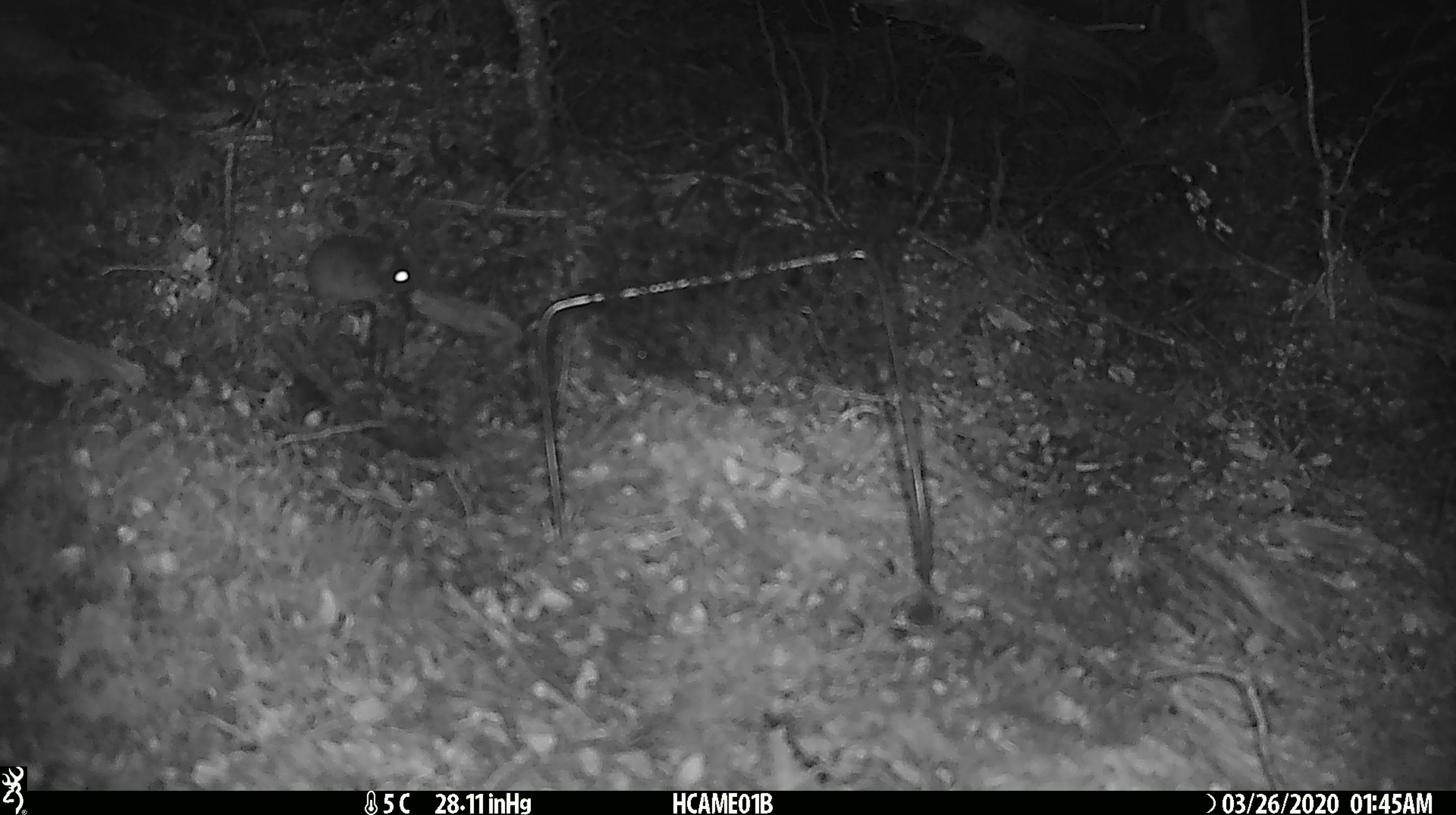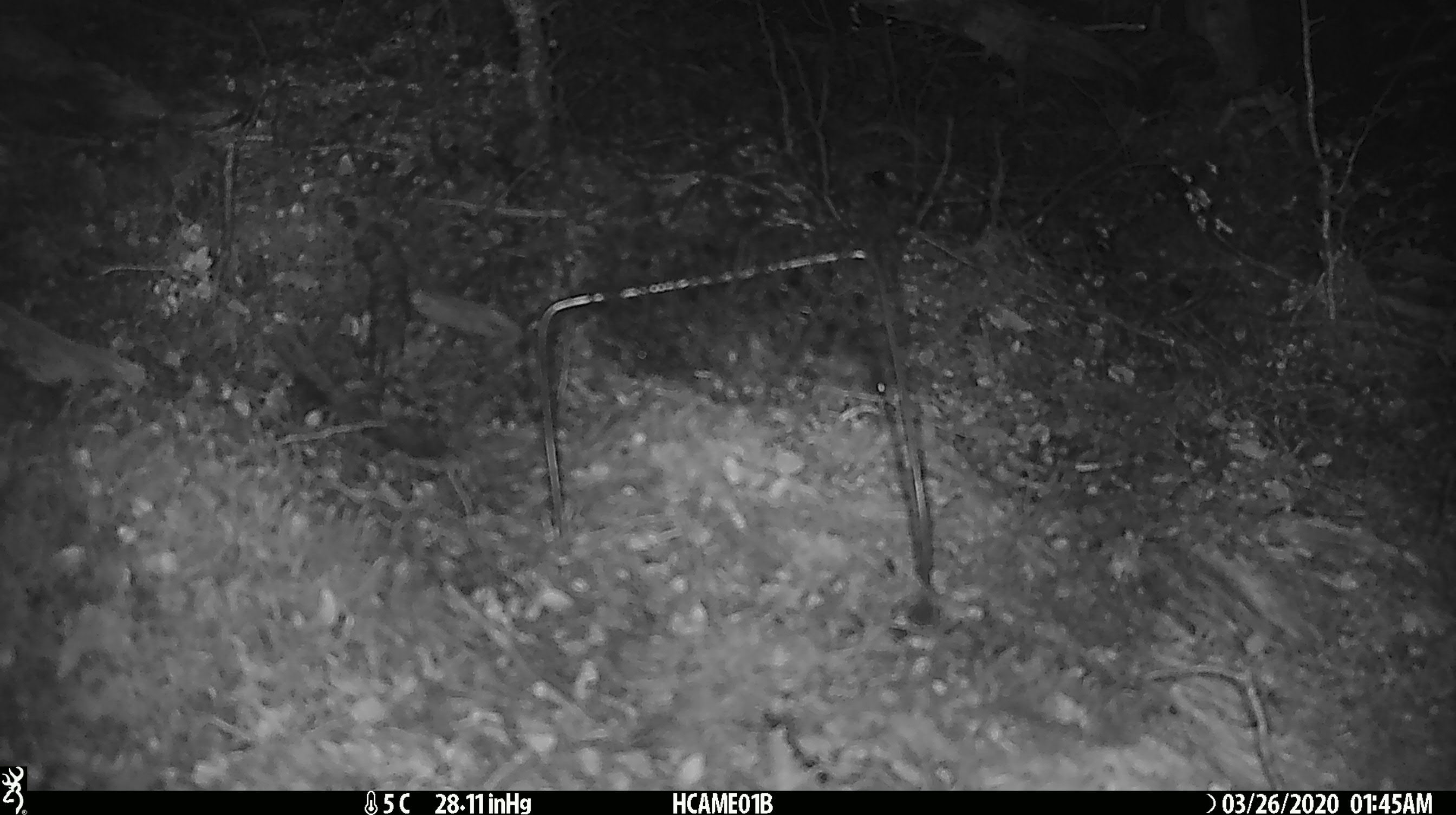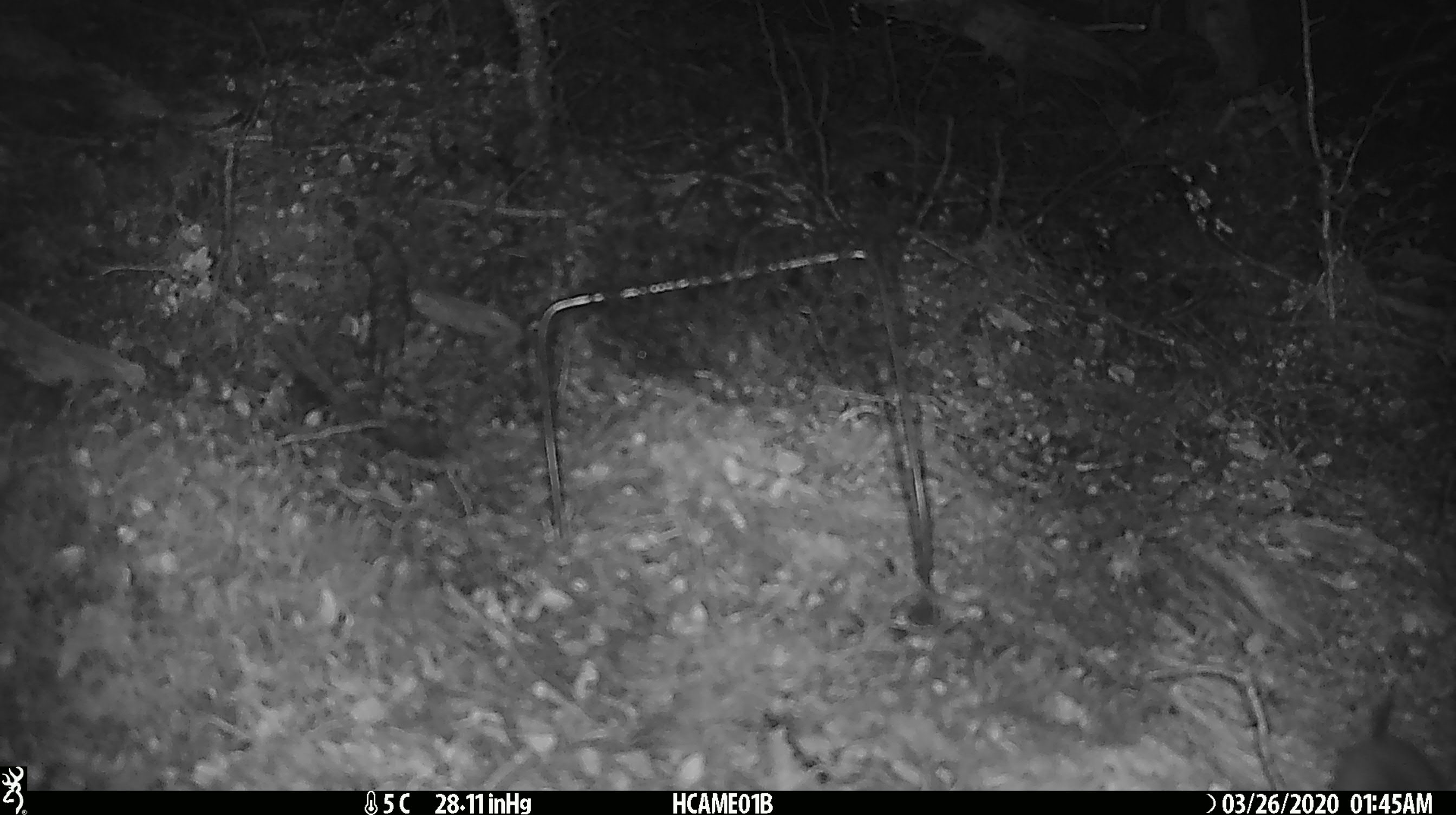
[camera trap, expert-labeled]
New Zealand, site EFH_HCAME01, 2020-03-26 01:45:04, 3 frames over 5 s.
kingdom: Animalia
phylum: Chordata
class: Mammalia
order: Rodentia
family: Muridae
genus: Mus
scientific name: Mus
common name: mouse